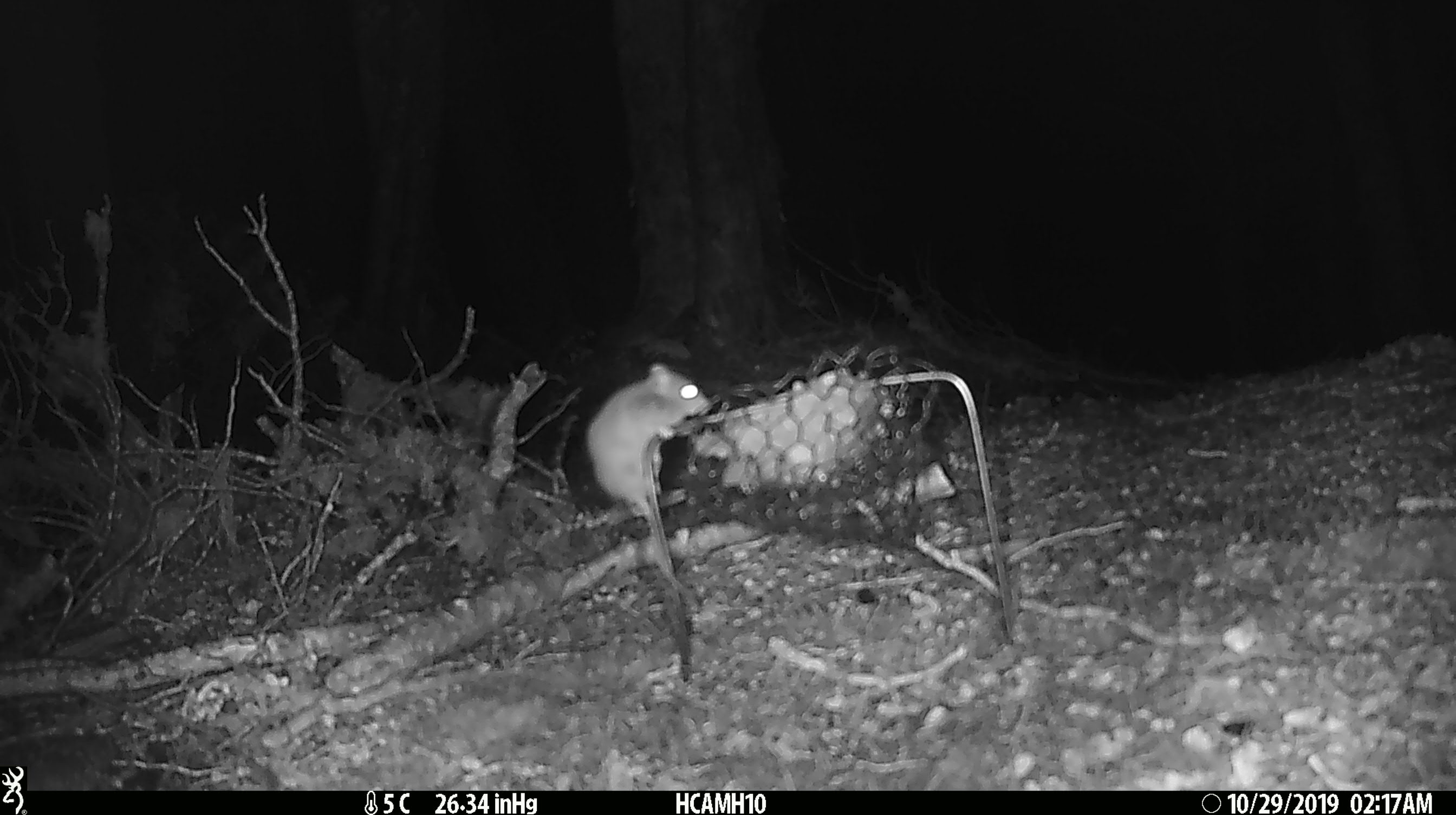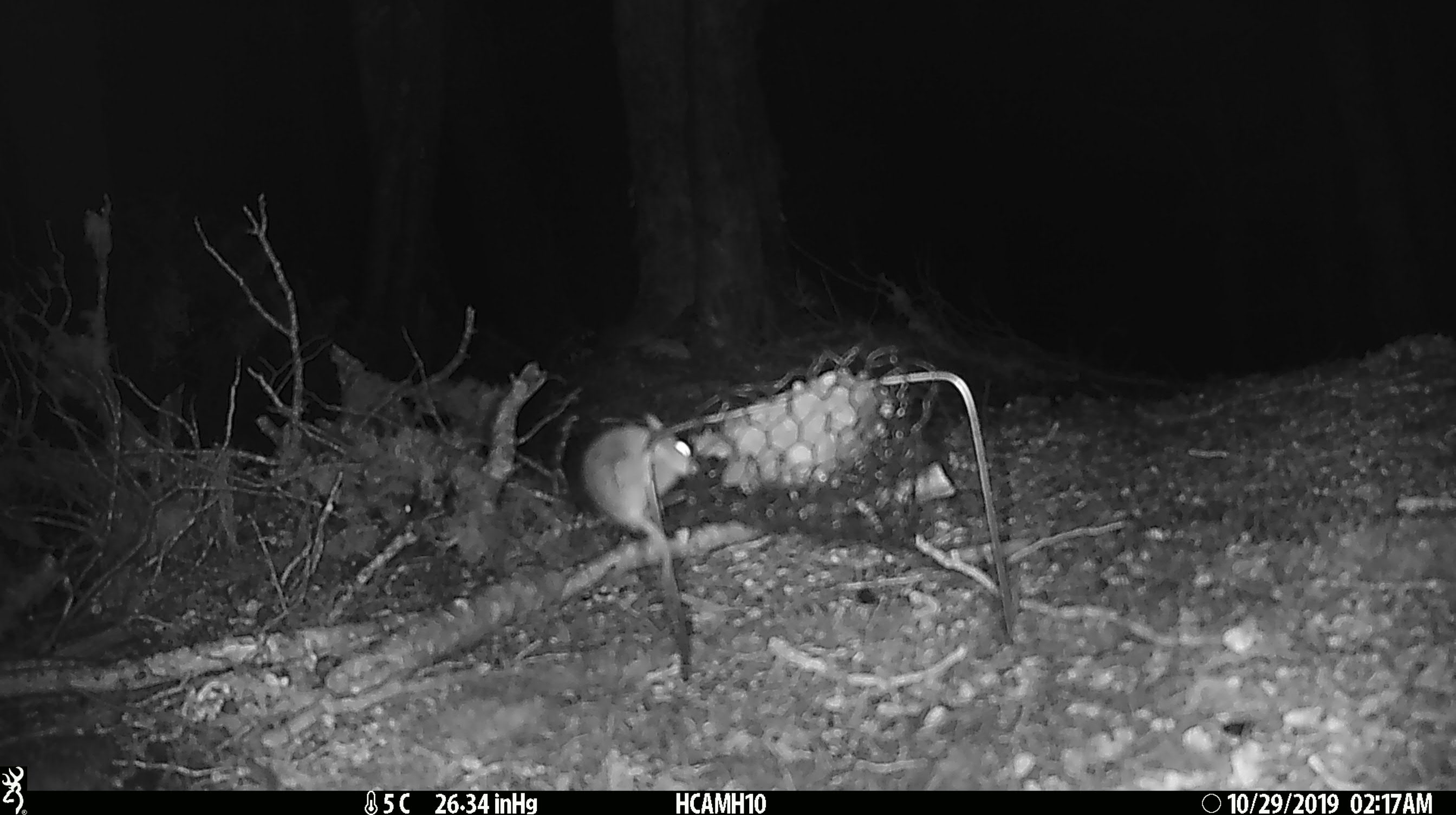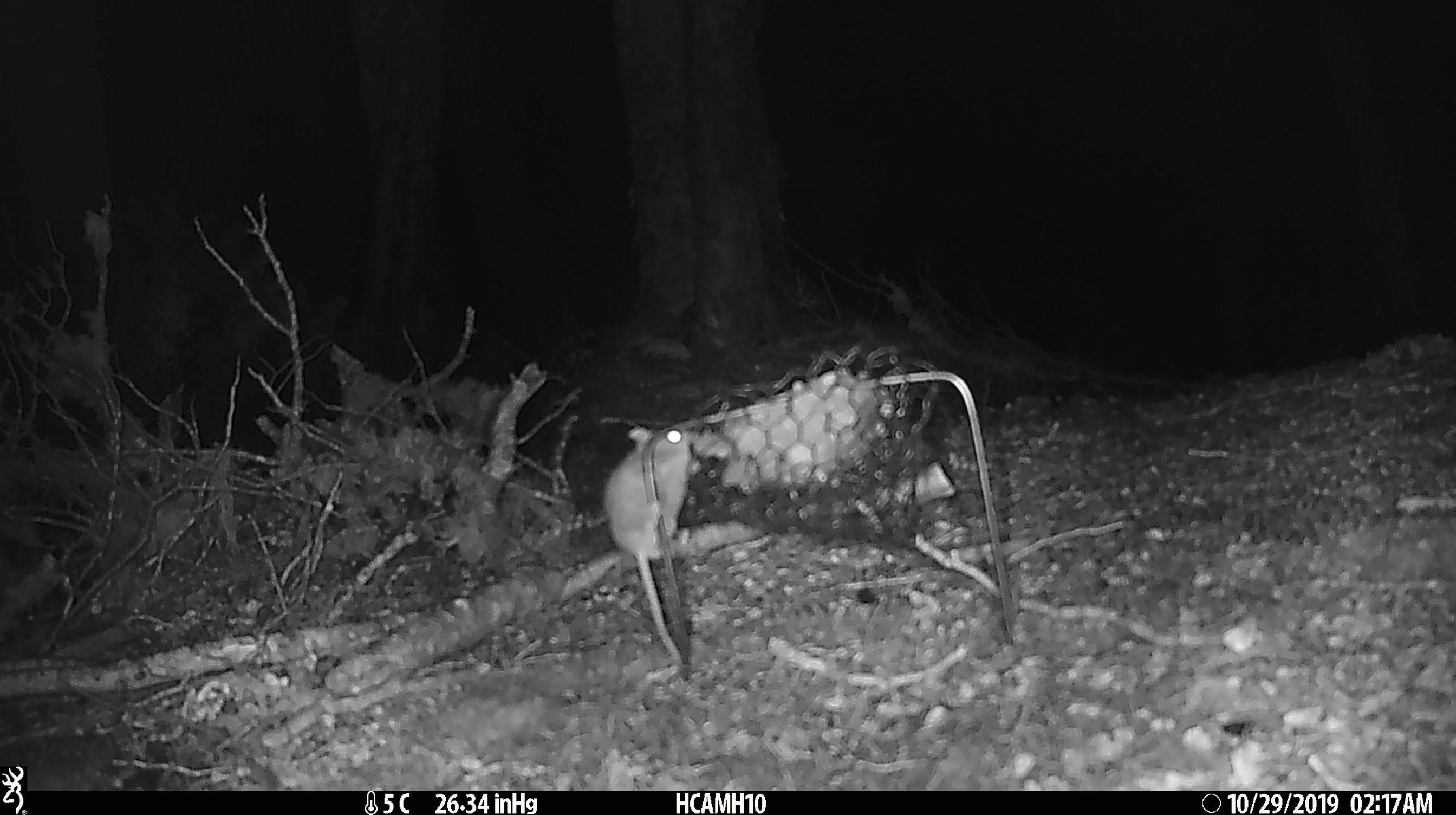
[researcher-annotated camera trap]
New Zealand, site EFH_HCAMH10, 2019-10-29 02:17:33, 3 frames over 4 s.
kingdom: Animalia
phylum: Chordata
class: Mammalia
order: Rodentia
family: Muridae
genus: Mus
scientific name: Mus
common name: mouse